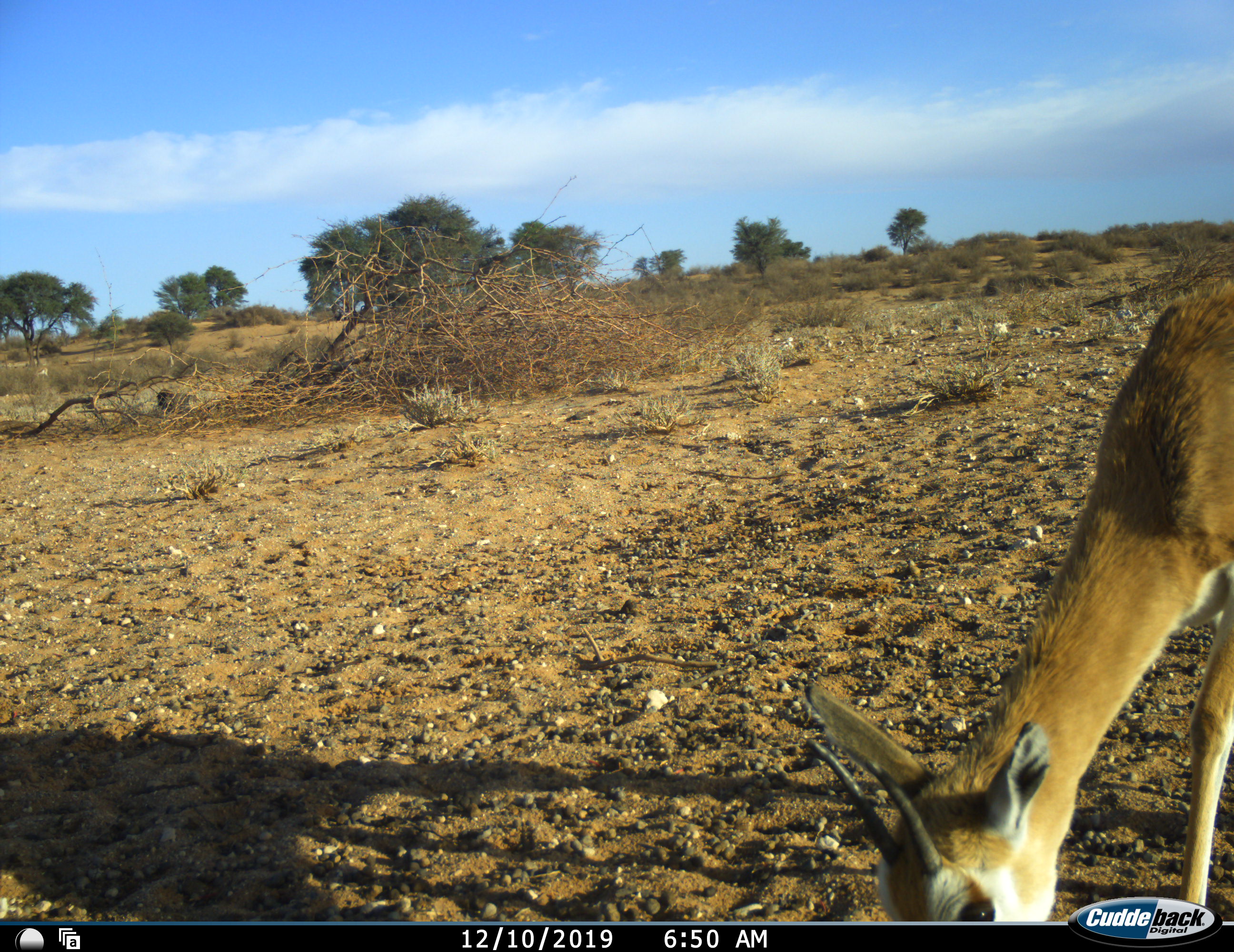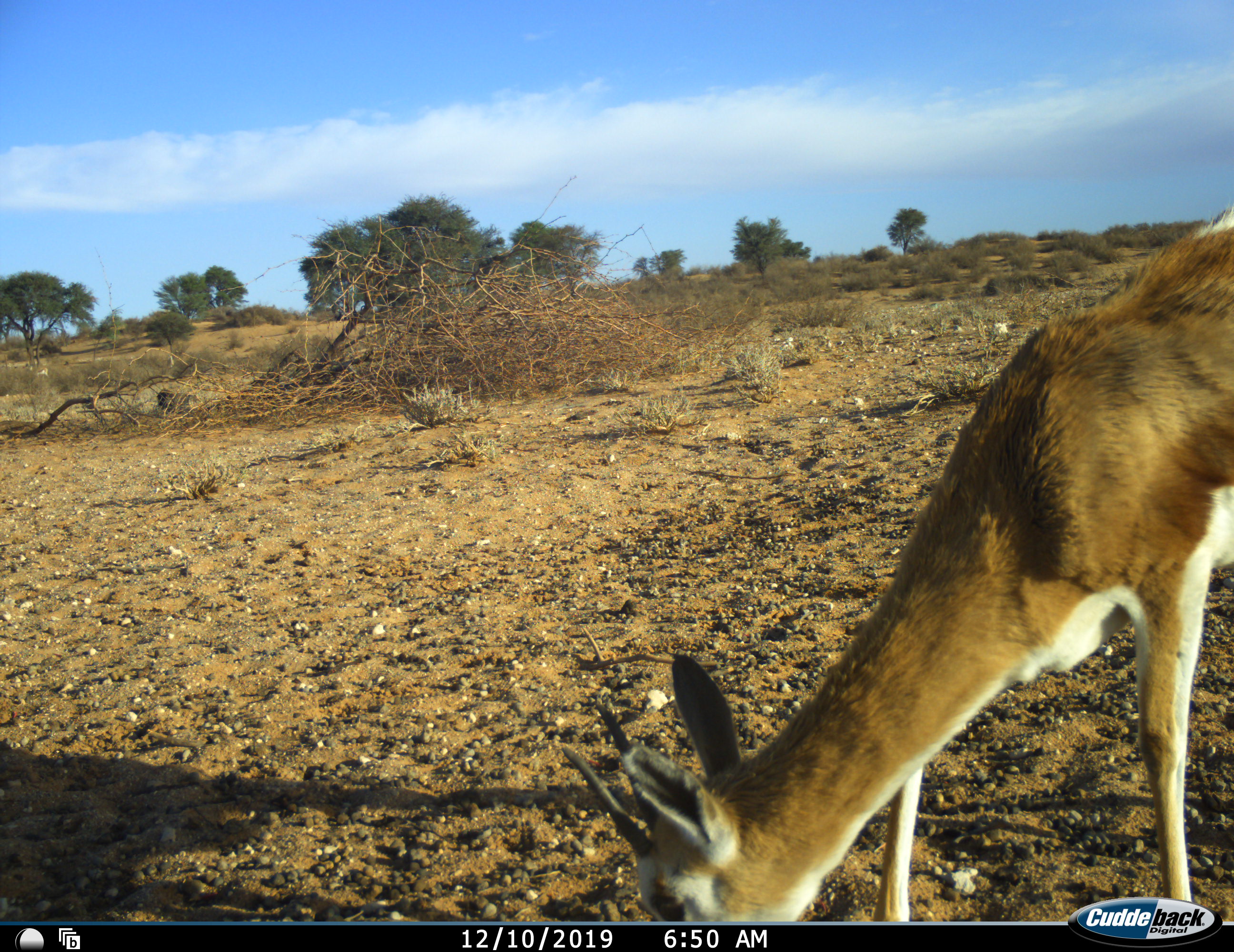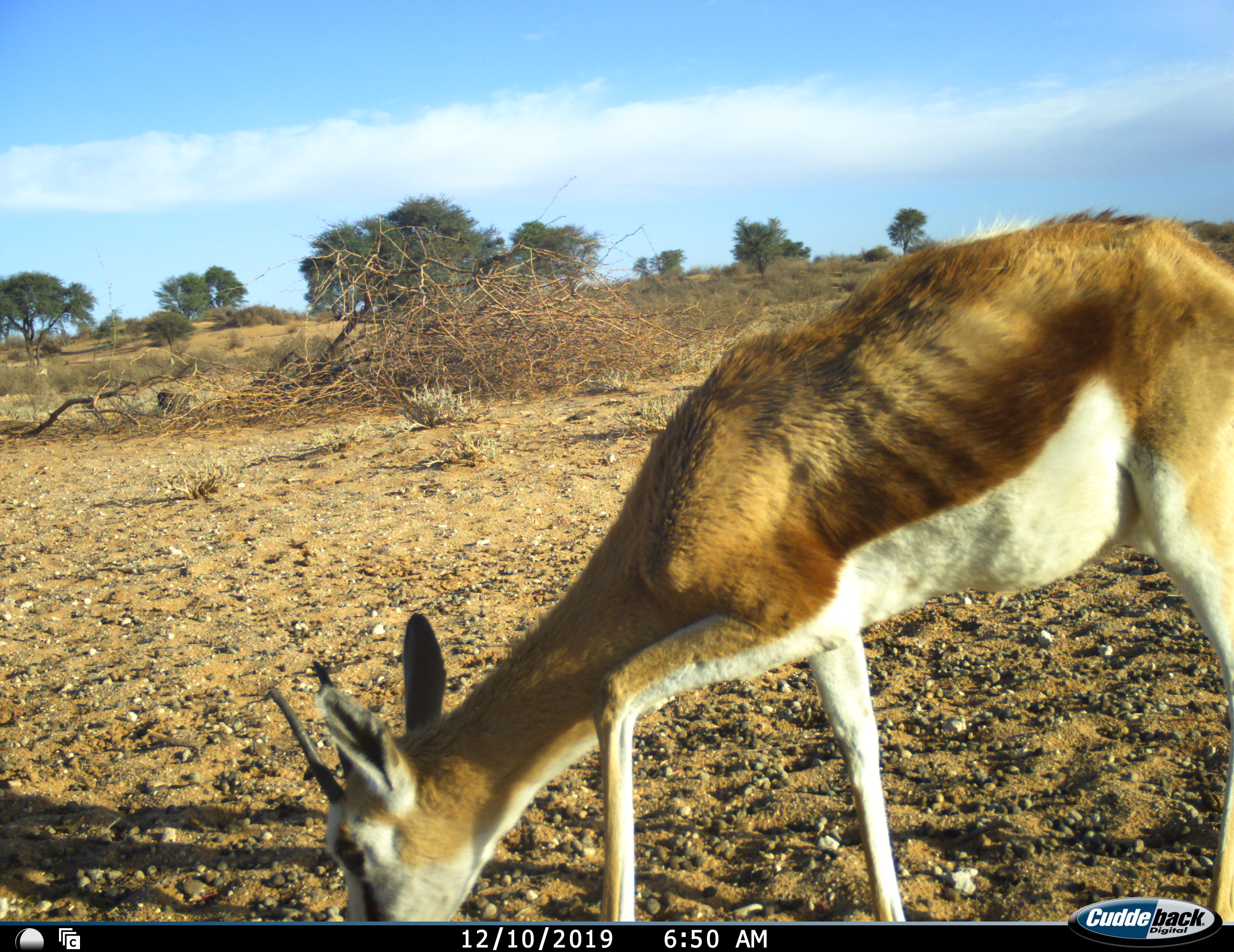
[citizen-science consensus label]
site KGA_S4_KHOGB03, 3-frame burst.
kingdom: Animalia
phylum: Chordata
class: Mammalia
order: Artiodactyla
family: Bovidae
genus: Antidorcas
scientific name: Antidorcas marsupialis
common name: springbok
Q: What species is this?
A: Springbok (Antidorcas marsupialis).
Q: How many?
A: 1.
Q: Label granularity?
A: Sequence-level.